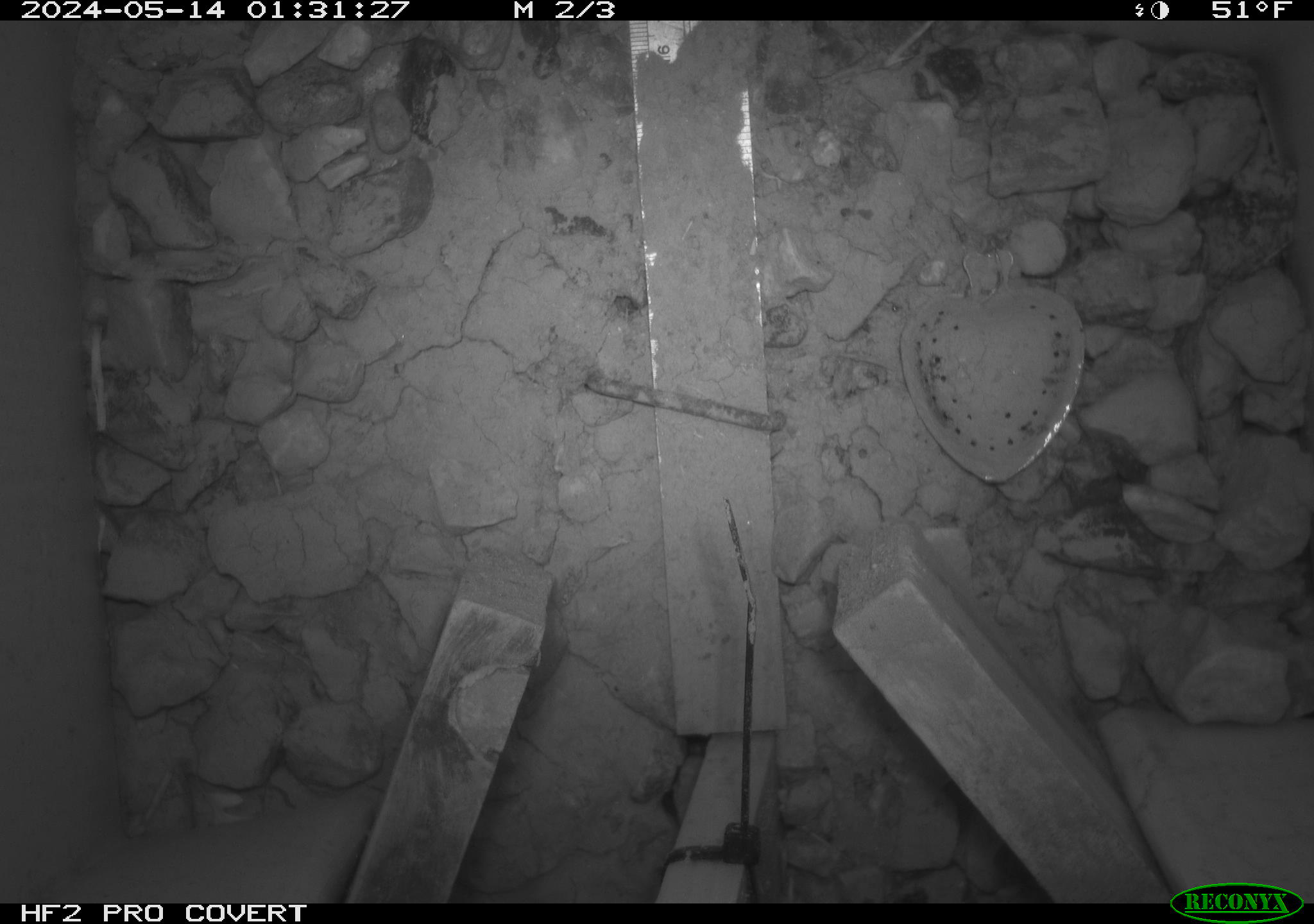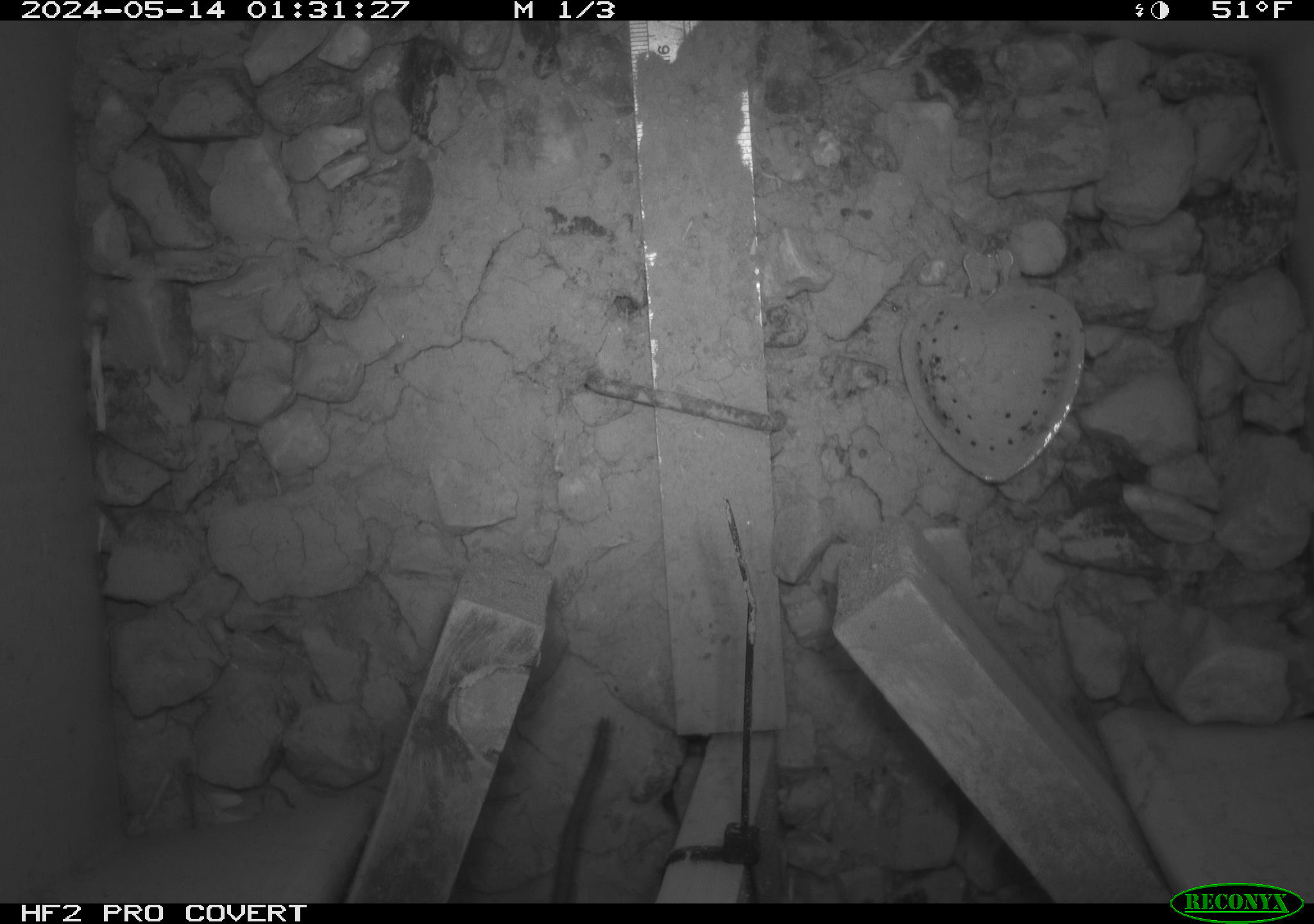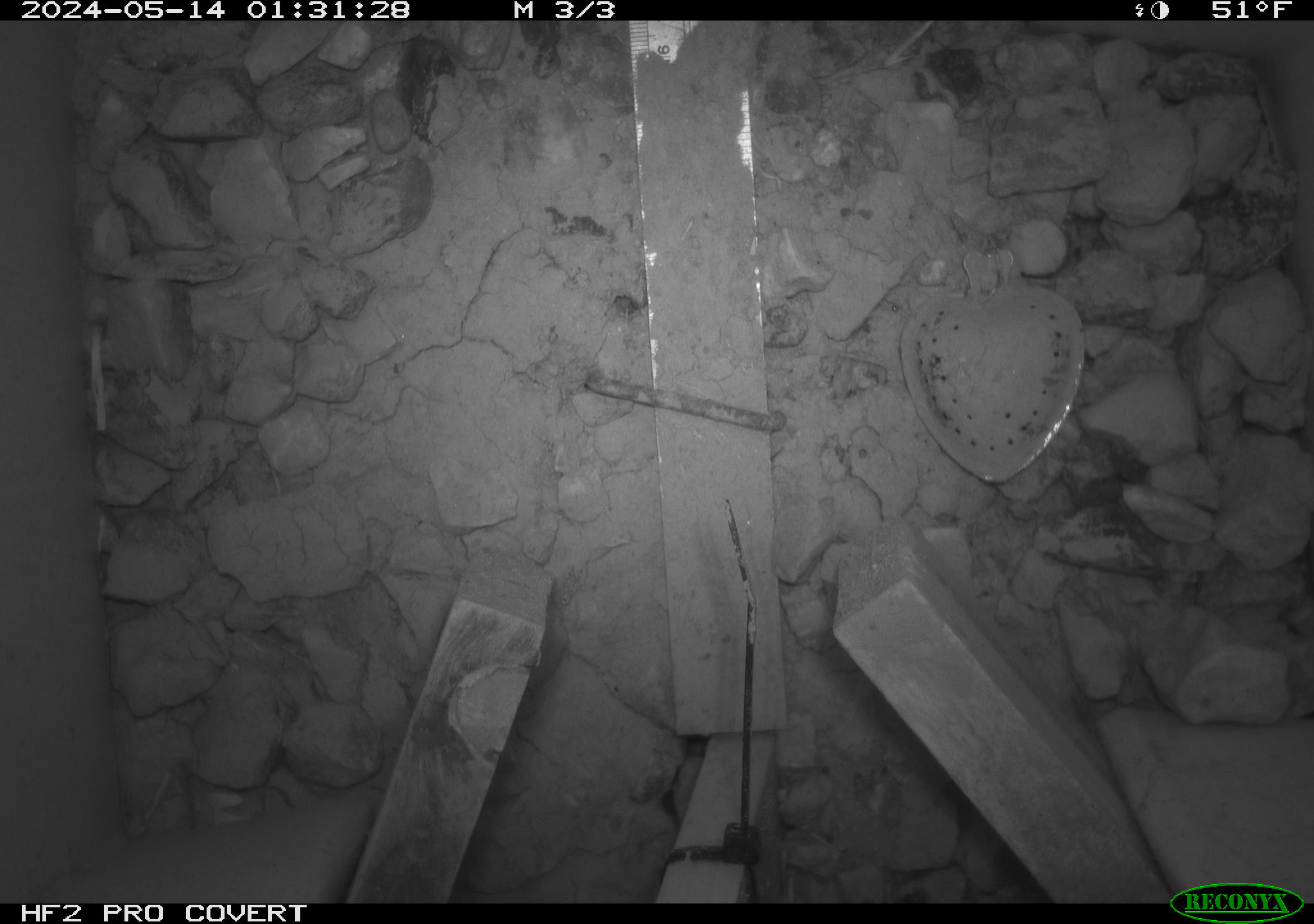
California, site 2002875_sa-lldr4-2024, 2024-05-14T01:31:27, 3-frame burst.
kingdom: Animalia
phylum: Chordata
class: Mammalia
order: Rodentia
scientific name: Rodentia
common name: rodent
Rodent (Rodentia).